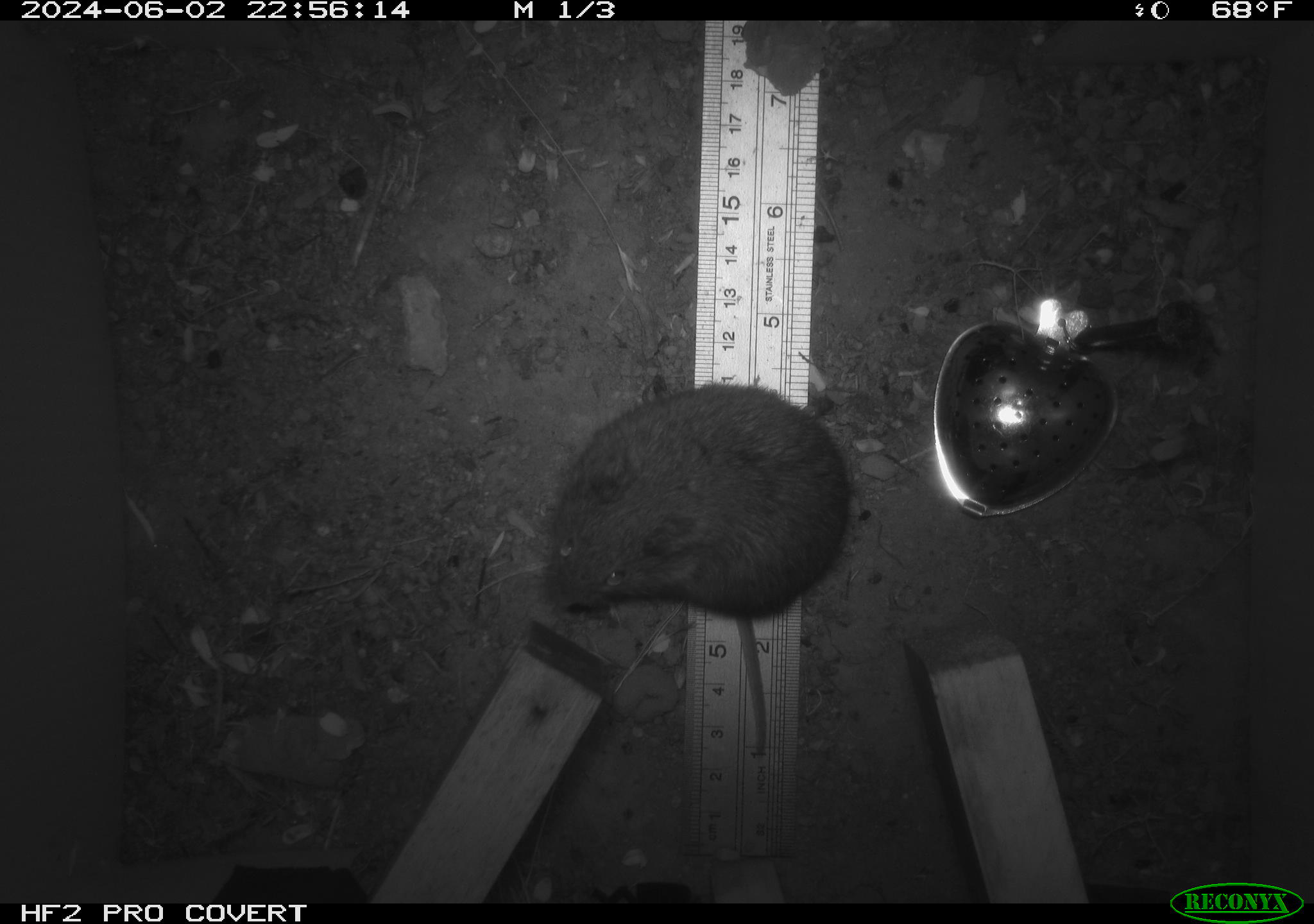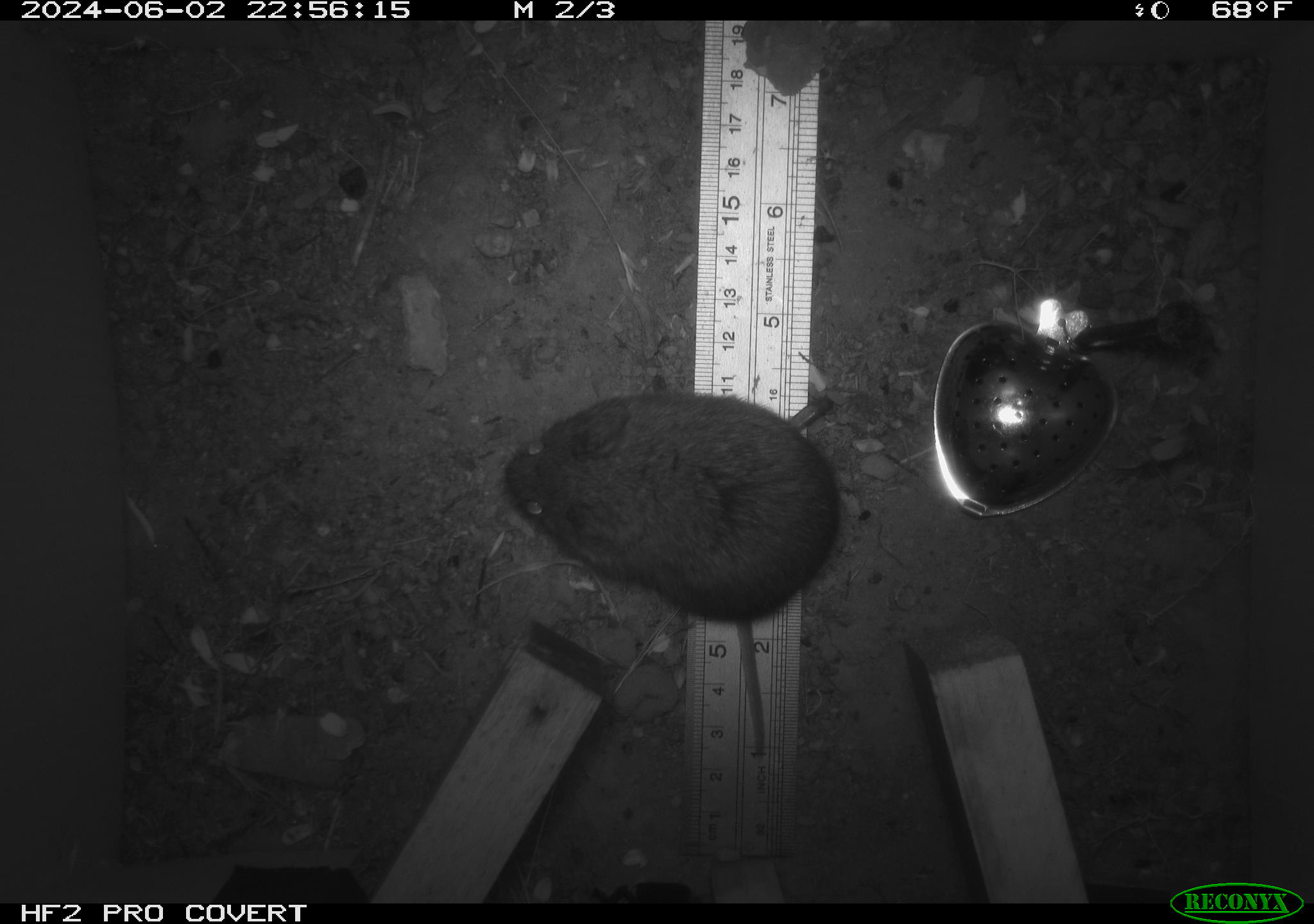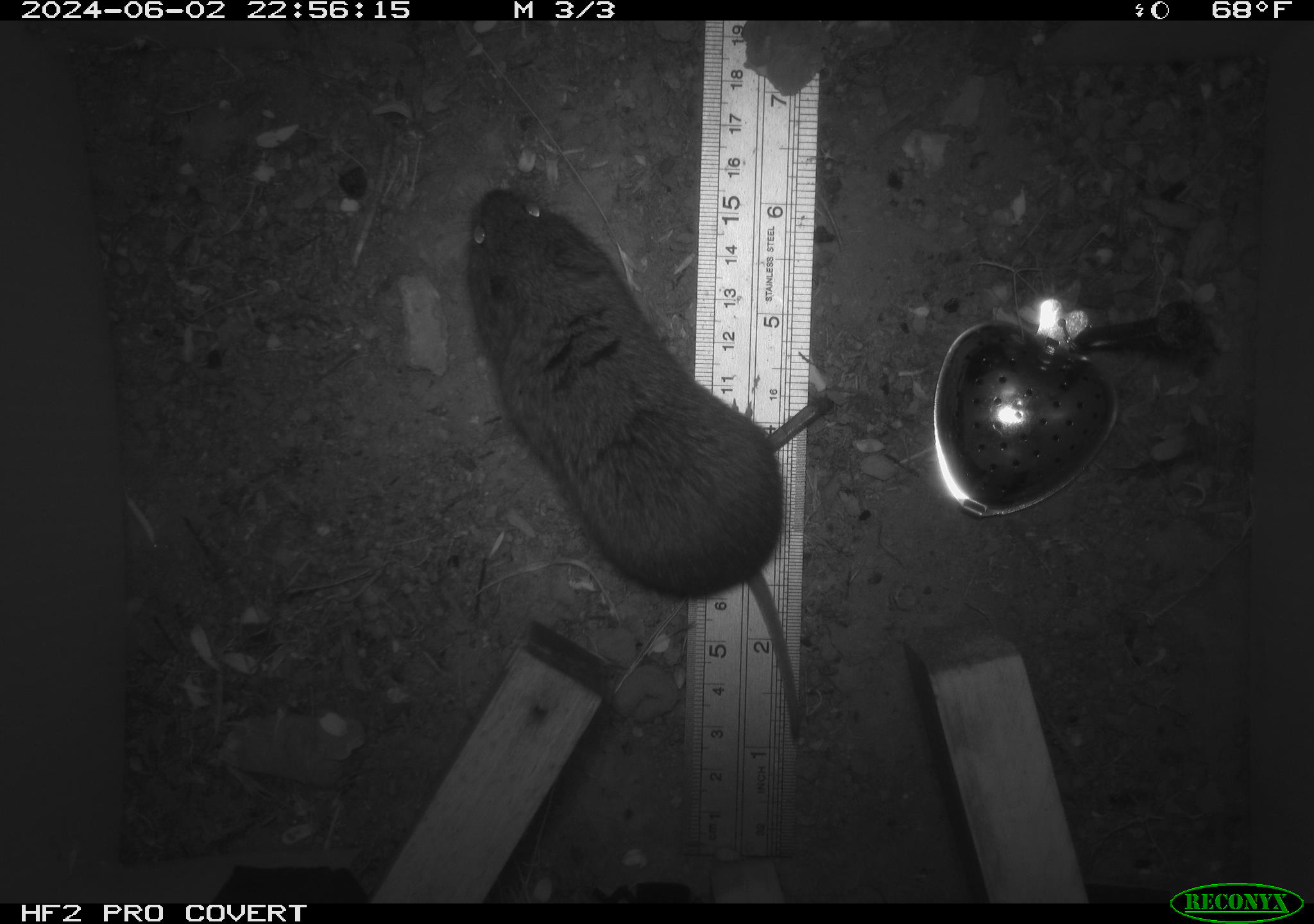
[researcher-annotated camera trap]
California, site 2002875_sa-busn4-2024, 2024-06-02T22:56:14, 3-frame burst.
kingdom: Animalia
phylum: Chordata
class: Mammalia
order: Rodentia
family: Cricetidae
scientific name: Arvicolinae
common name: voles, lemmings, and muskrats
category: arvicolinae subfamily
Arvicolinae subfamily (voles, lemmings, and muskrats) (Arvicolinae).